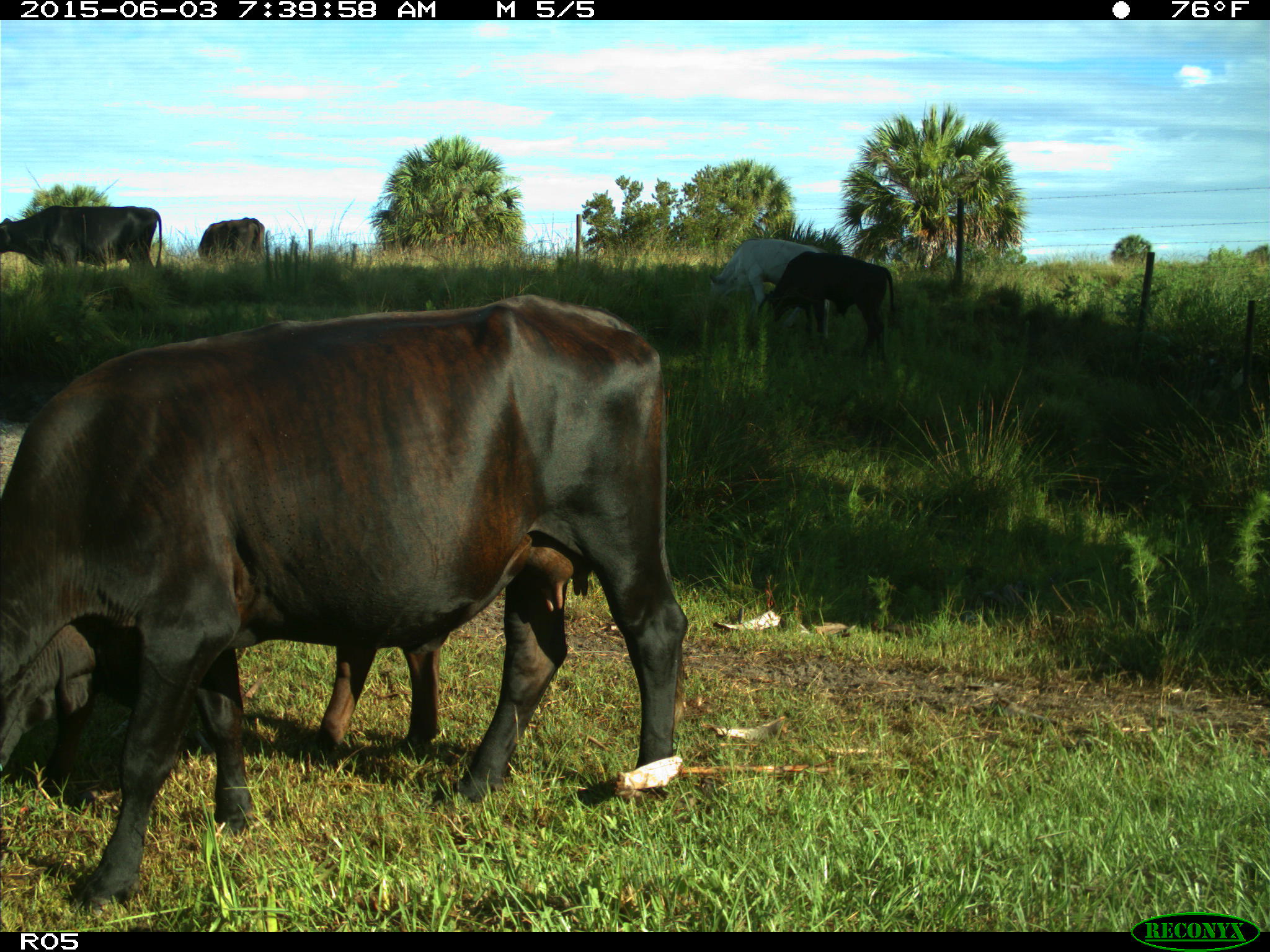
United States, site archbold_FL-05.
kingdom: Animalia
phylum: Chordata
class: Mammalia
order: Artiodactyla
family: Bovidae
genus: Bos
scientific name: Bos taurus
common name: domestic cow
Bos taurus (domestic cow).